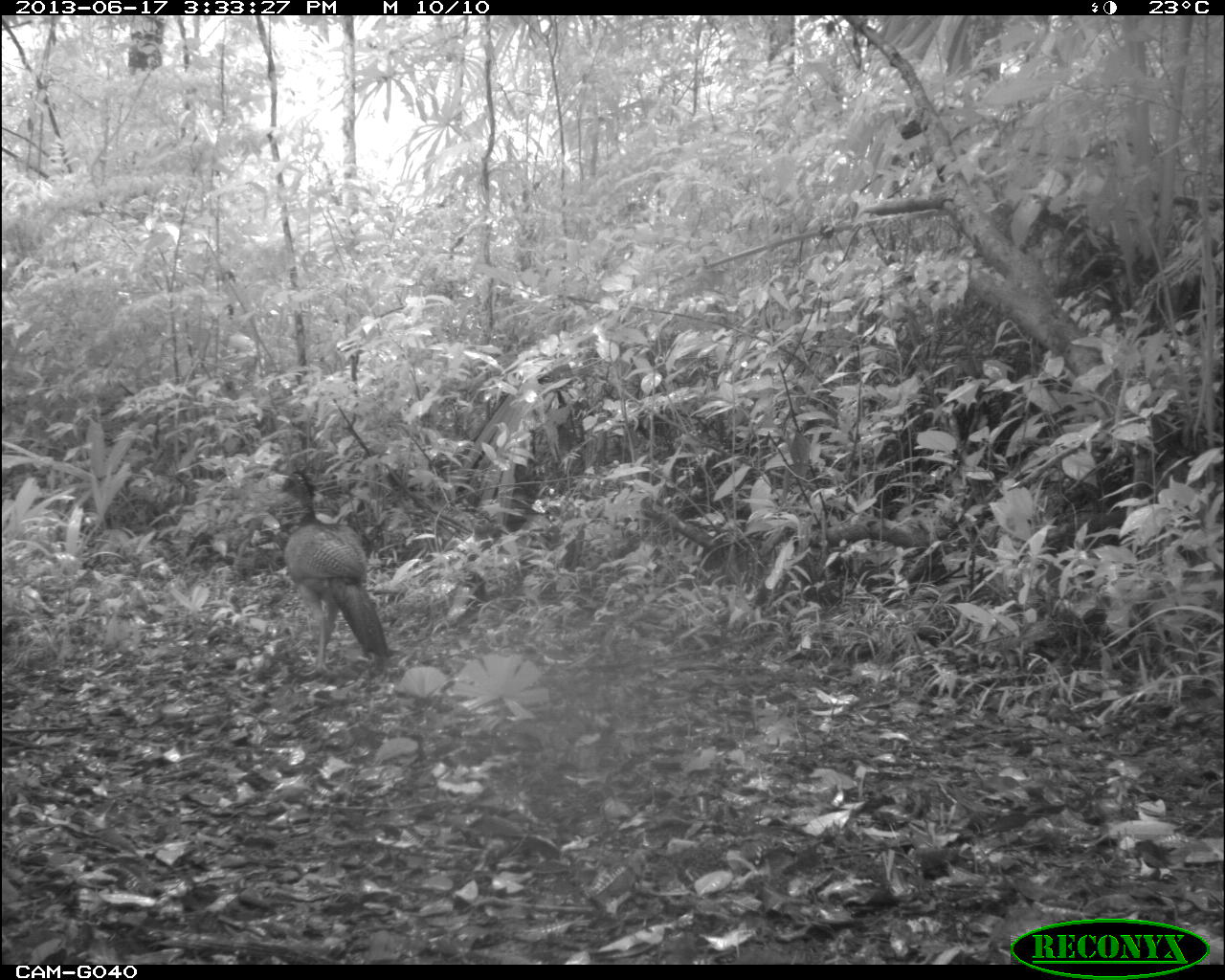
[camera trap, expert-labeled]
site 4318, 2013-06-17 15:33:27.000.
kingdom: Animalia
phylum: Chordata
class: Aves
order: Galliformes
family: Cracidae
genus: Crax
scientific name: Crax rubra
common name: great curassow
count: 1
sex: female